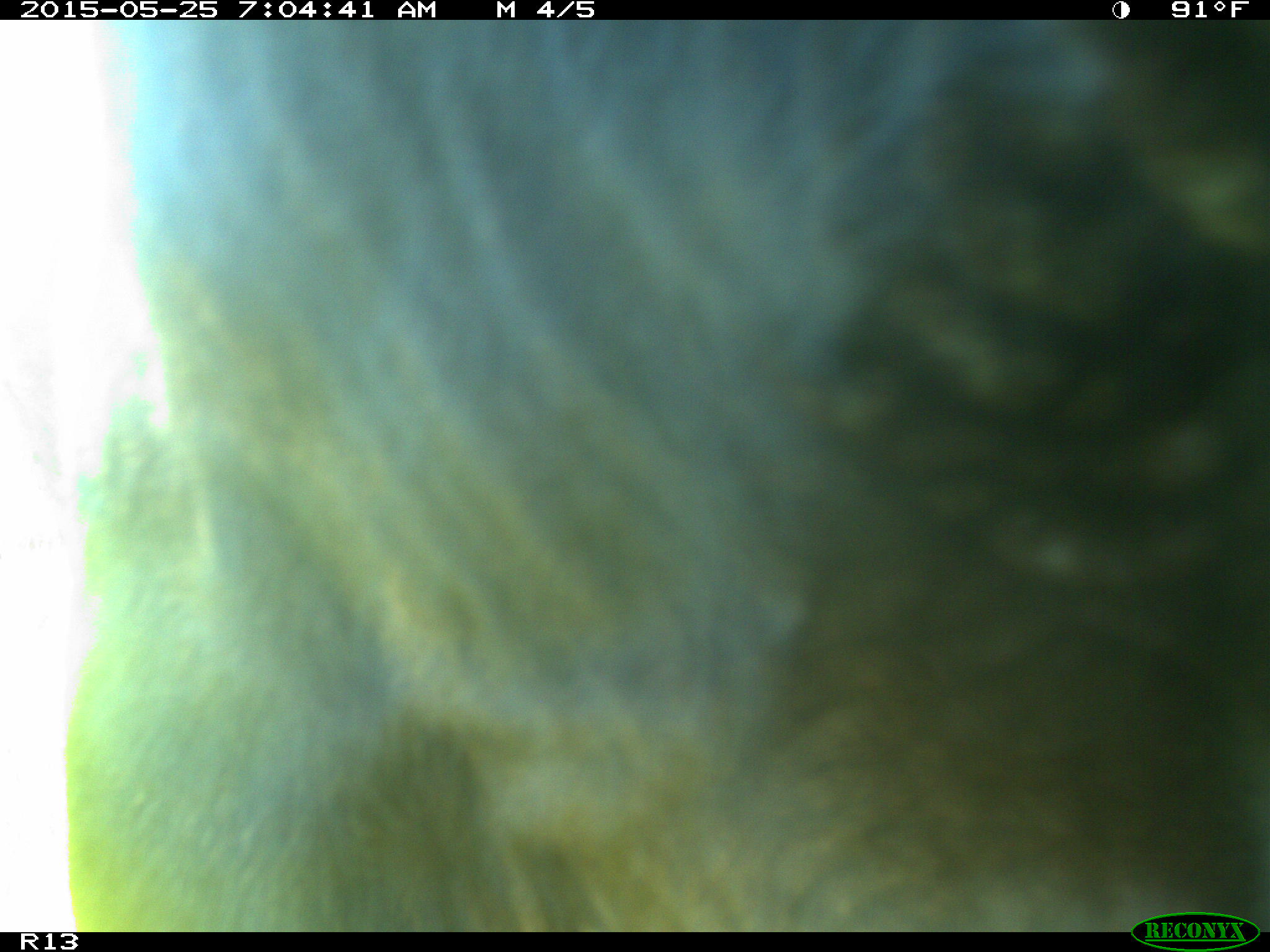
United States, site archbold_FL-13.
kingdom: Animalia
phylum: Chordata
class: Mammalia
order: Artiodactyla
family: Bovidae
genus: Bos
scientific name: Bos taurus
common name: domestic cow